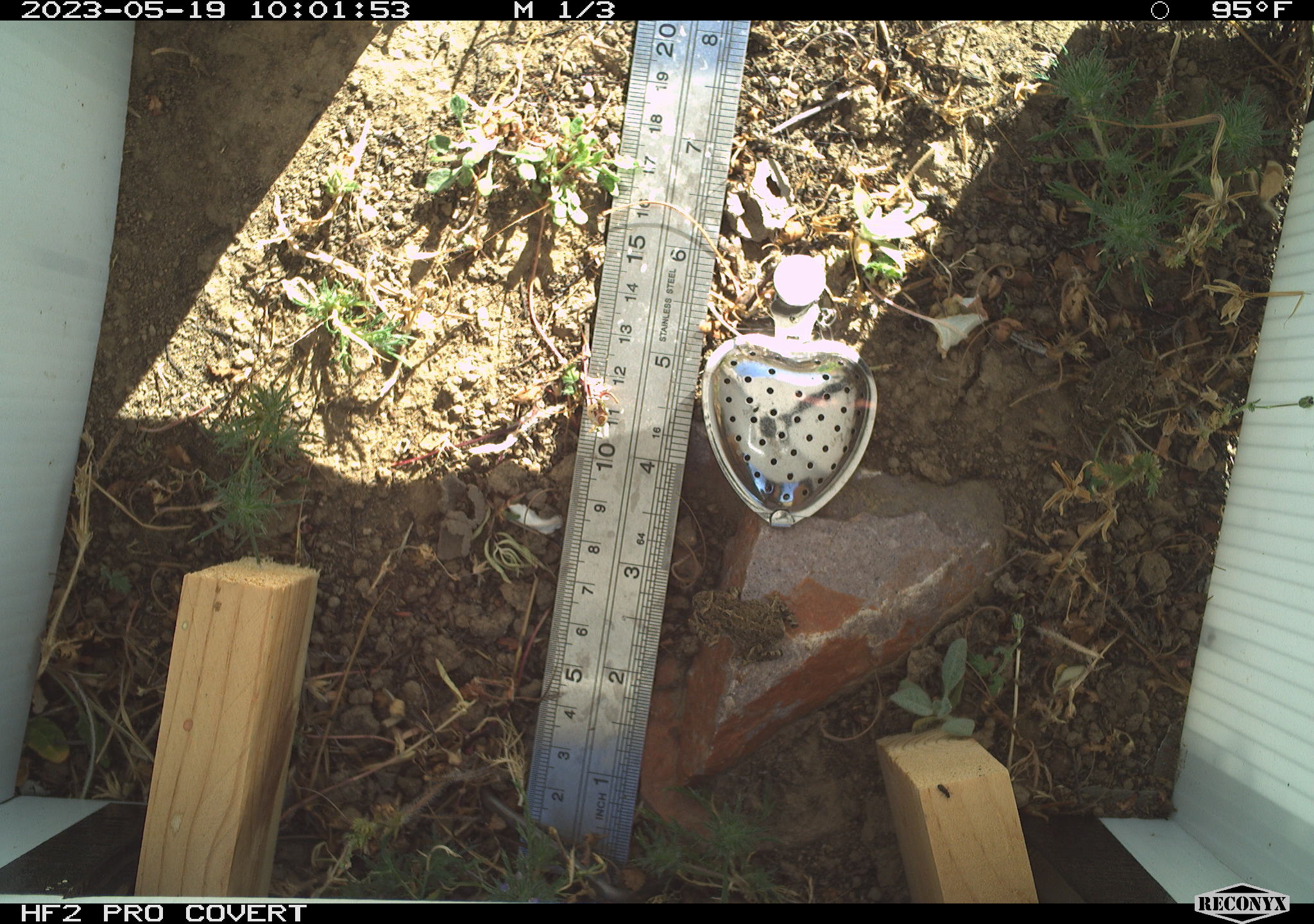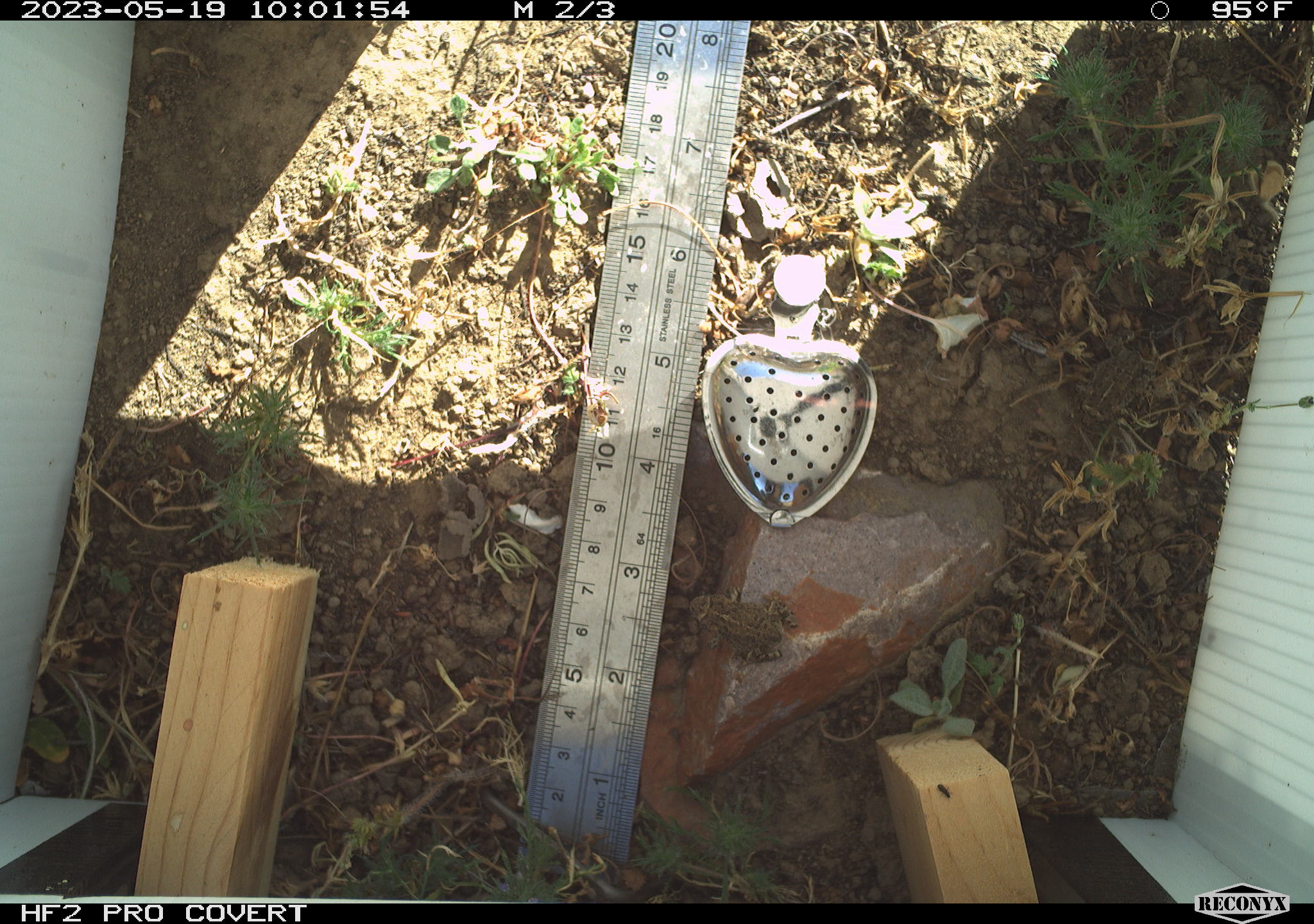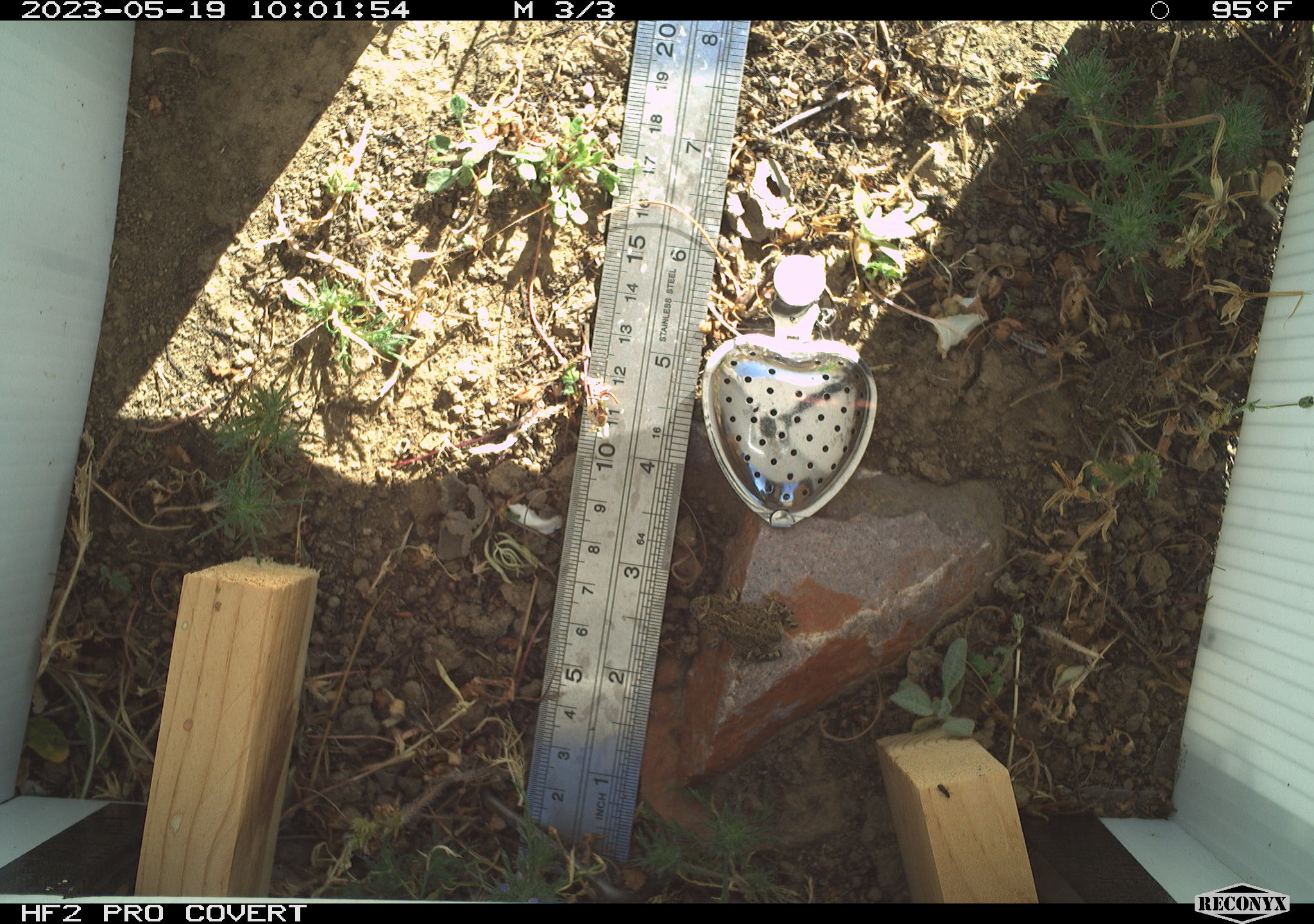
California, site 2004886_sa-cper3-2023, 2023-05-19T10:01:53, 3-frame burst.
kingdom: Animalia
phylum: Chordata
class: Amphibia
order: Anura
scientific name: Anura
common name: frogs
Frogs (Anura).